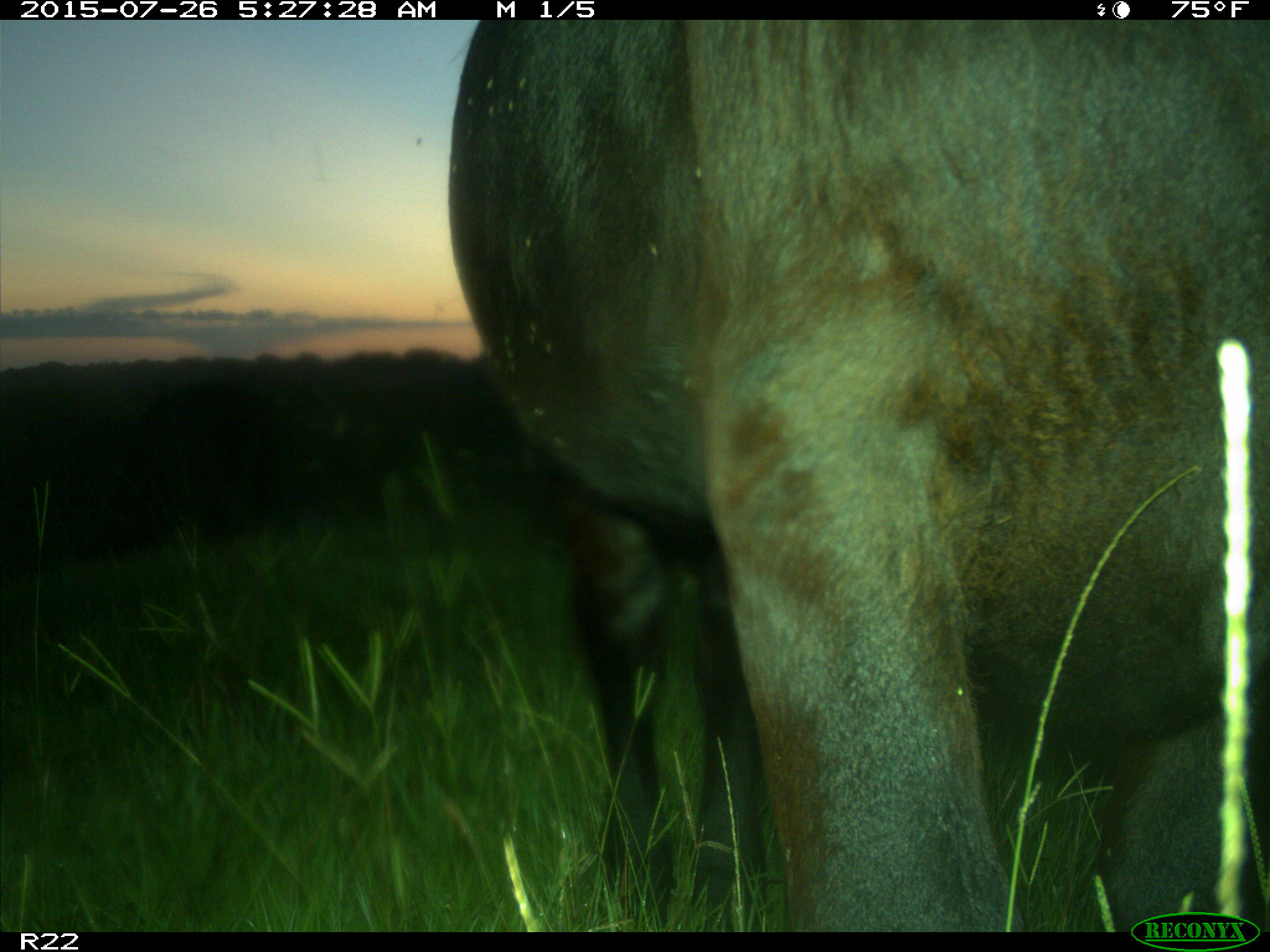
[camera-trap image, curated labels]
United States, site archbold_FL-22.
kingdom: Animalia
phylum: Chordata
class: Mammalia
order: Artiodactyla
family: Bovidae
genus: Bos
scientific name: Bos taurus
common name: domestic cow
Bos taurus (domestic cow).